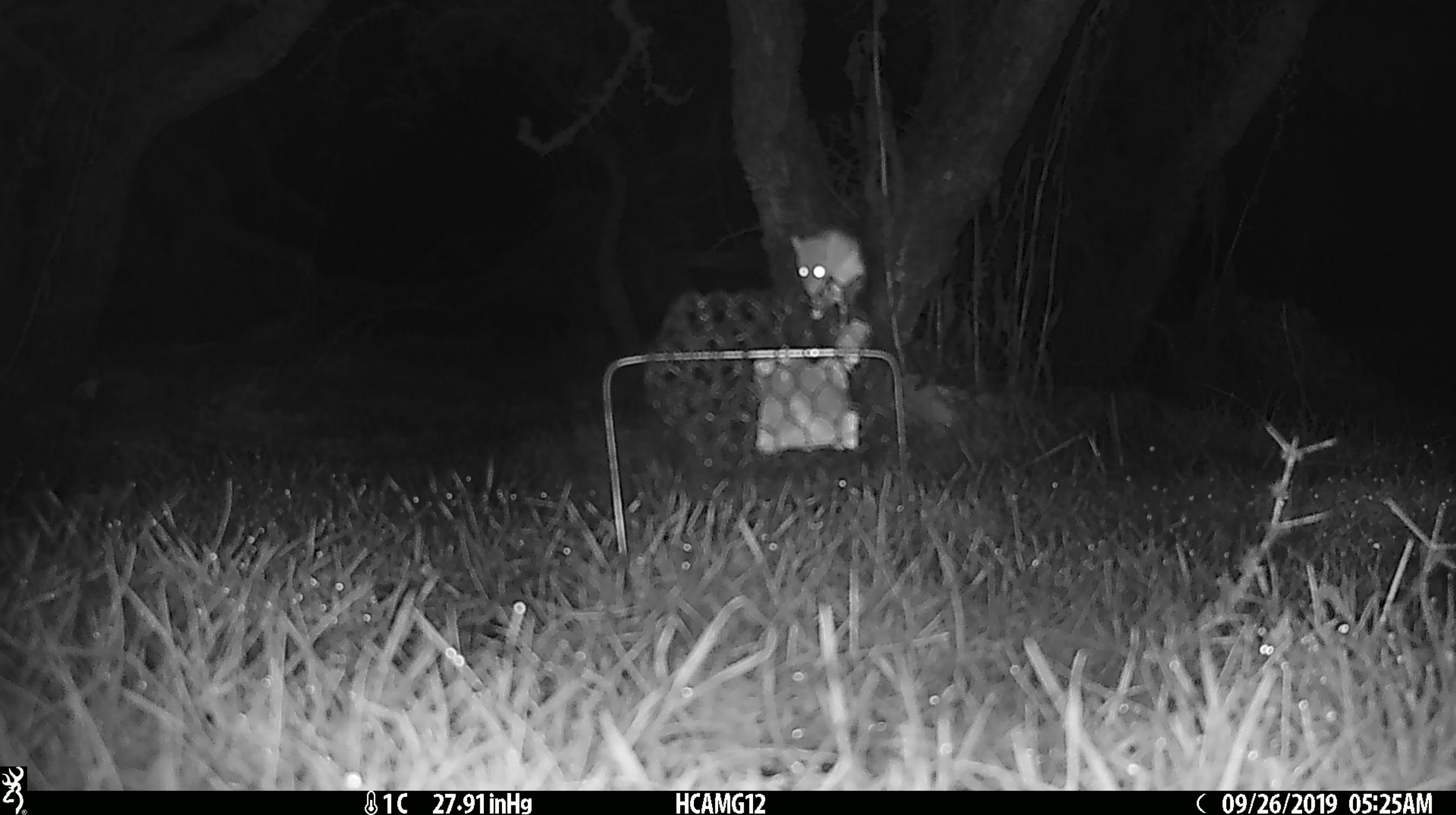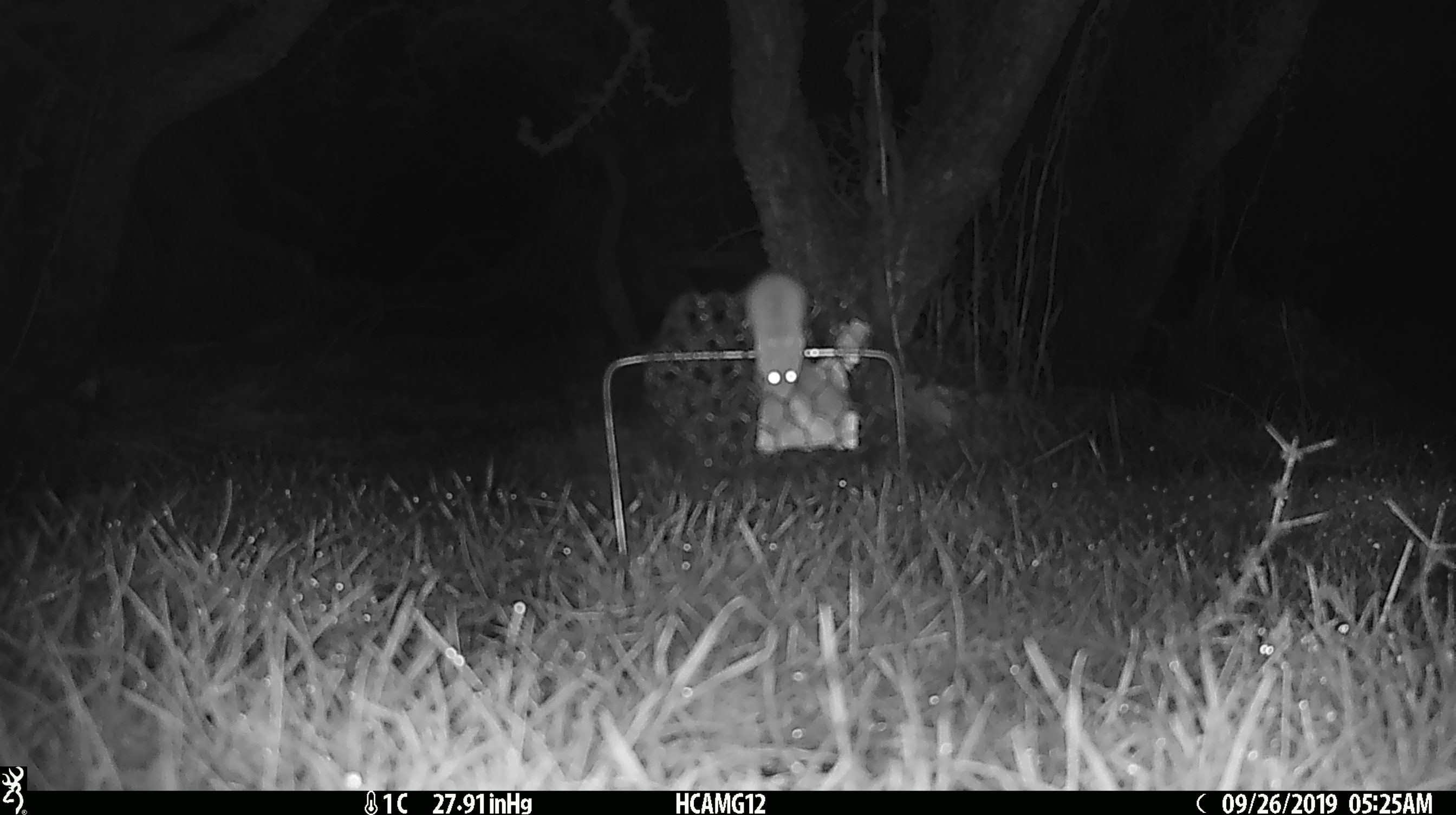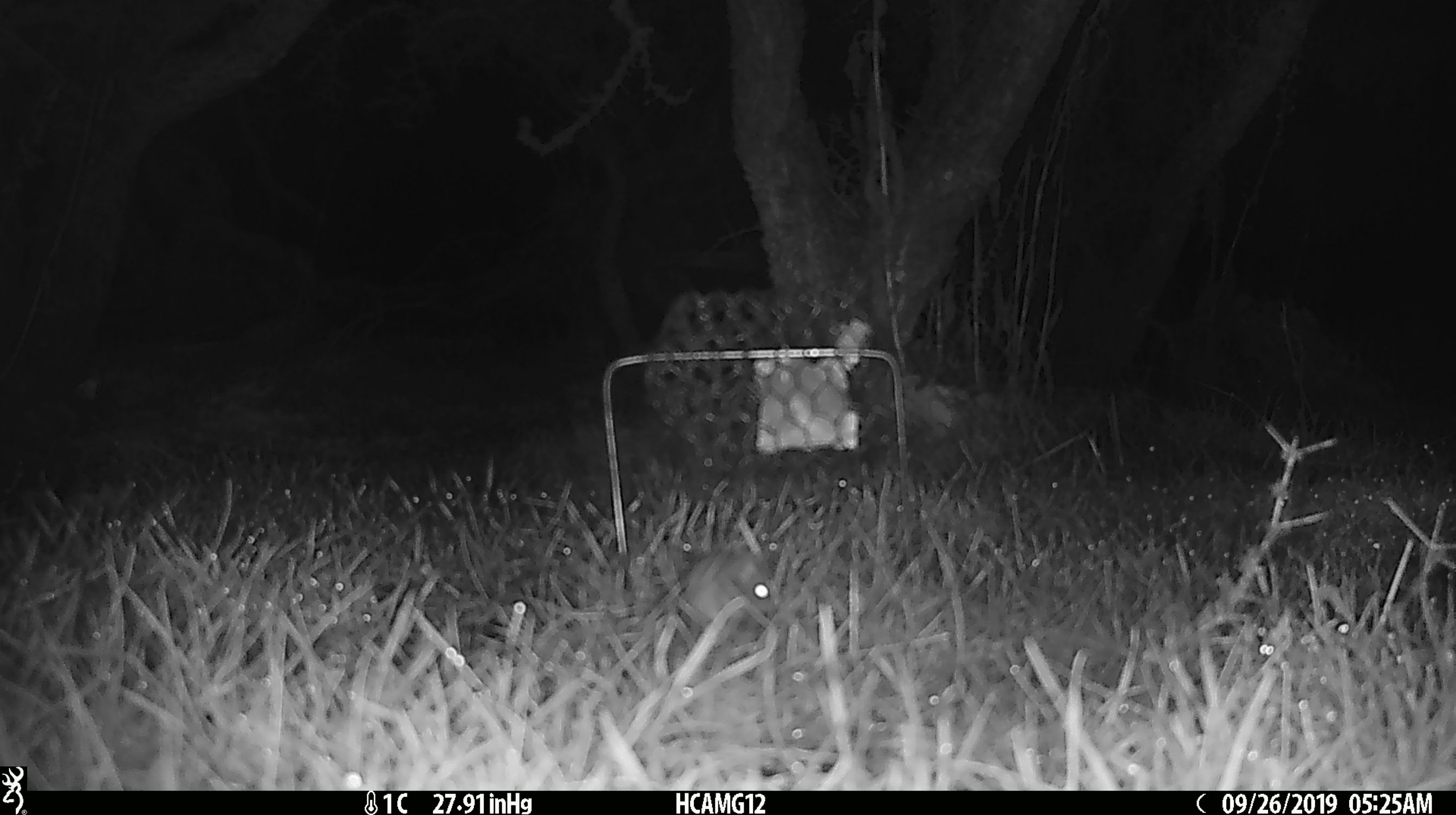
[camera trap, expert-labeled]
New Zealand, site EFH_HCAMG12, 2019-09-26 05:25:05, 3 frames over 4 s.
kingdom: Animalia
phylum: Chordata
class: Mammalia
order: Rodentia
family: Muridae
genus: Mus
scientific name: Mus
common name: mouse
Mouse (Mus).